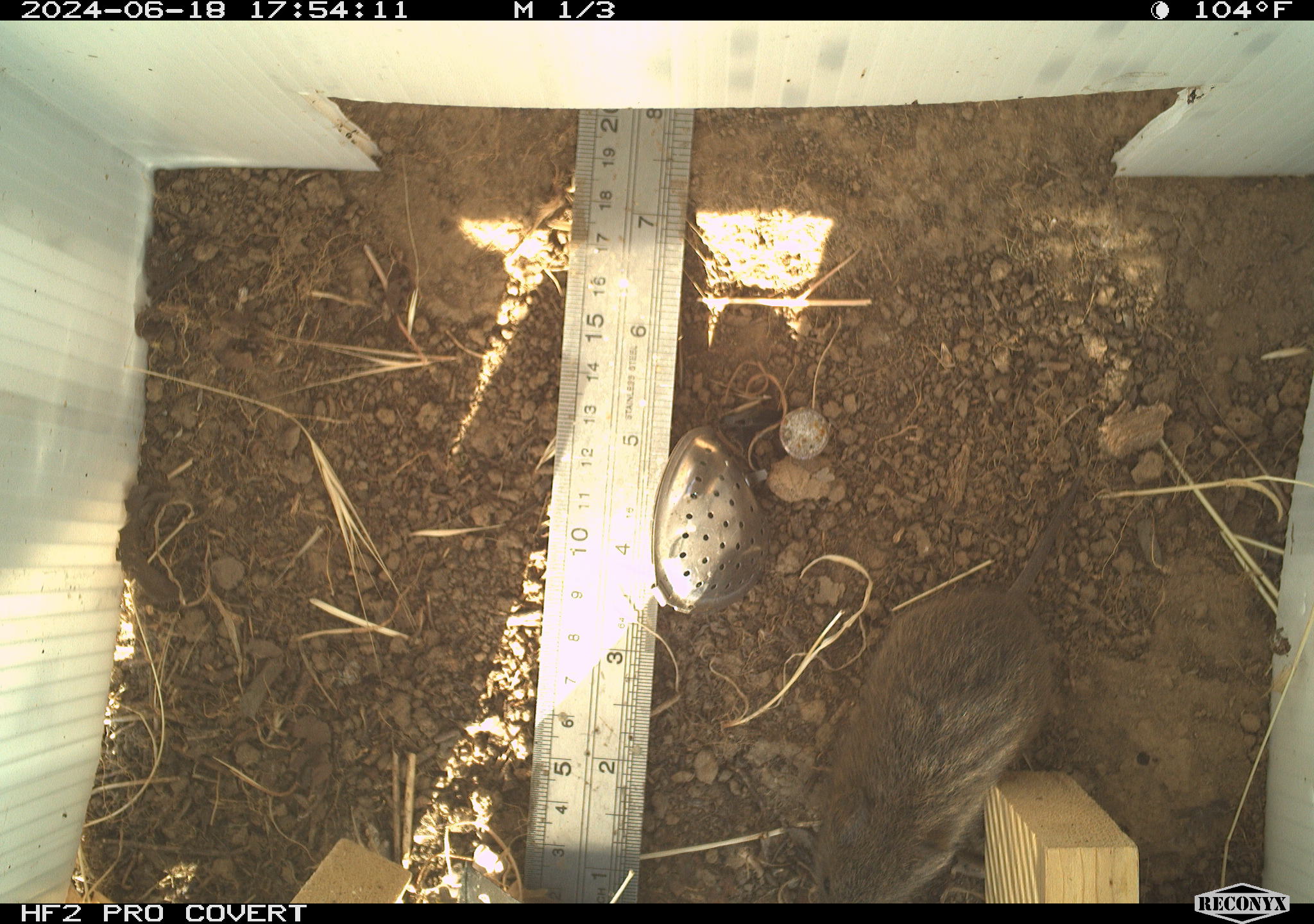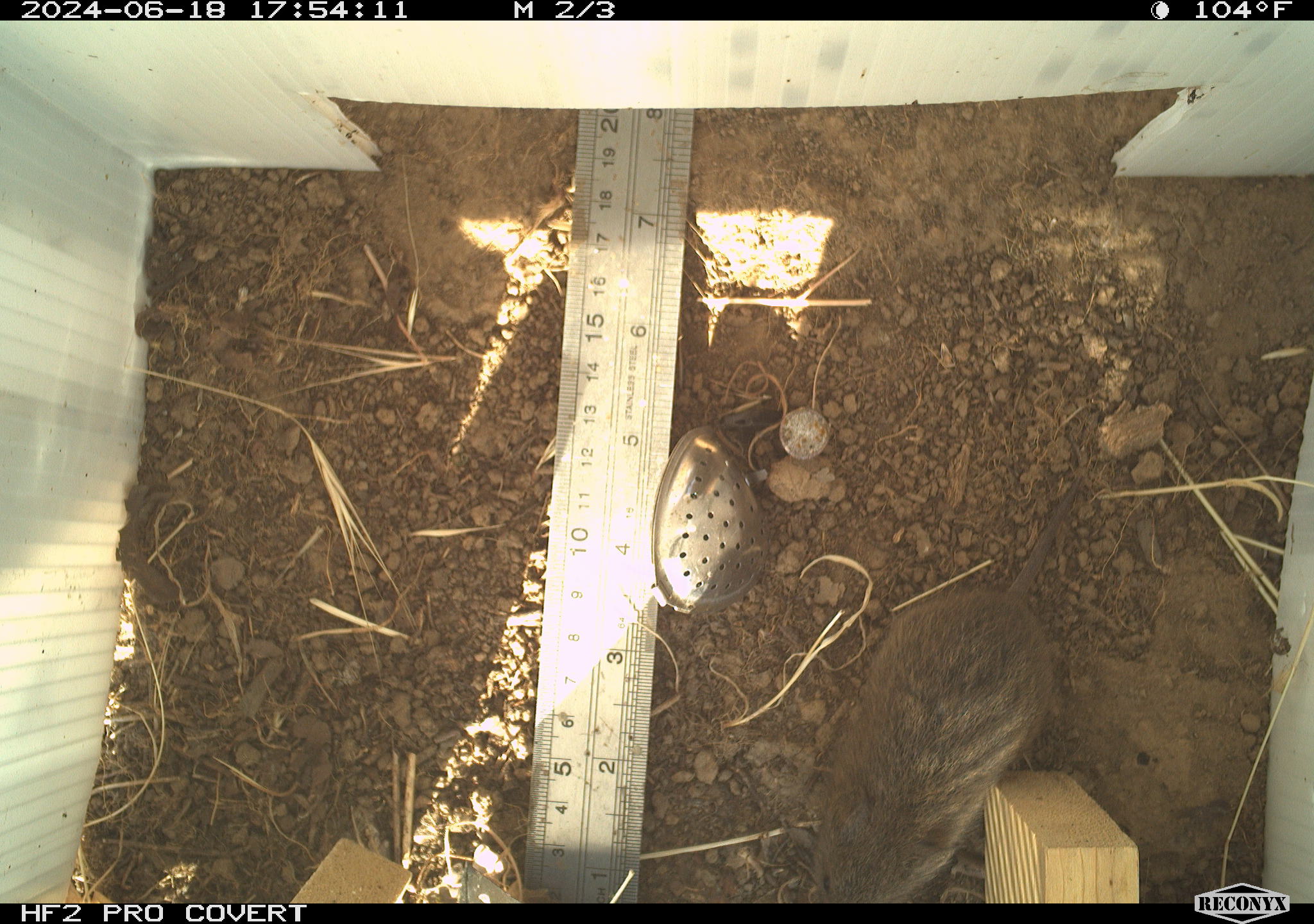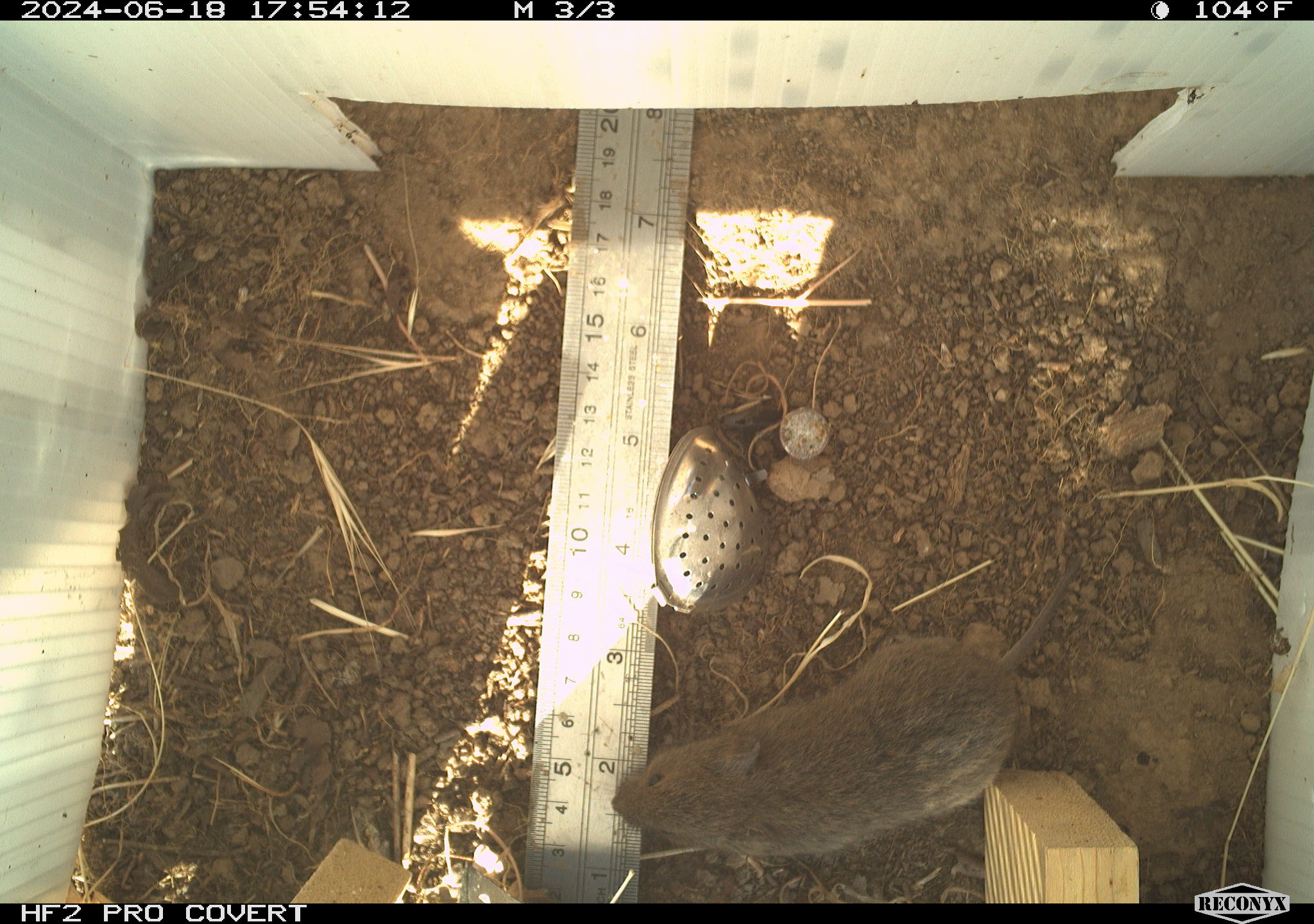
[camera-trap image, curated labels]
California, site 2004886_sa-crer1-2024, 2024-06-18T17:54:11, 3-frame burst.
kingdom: Animalia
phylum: Chordata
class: Mammalia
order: Rodentia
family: Cricetidae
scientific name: Arvicolinae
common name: voles, lemmings, and muskrats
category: arvicolinae subfamily